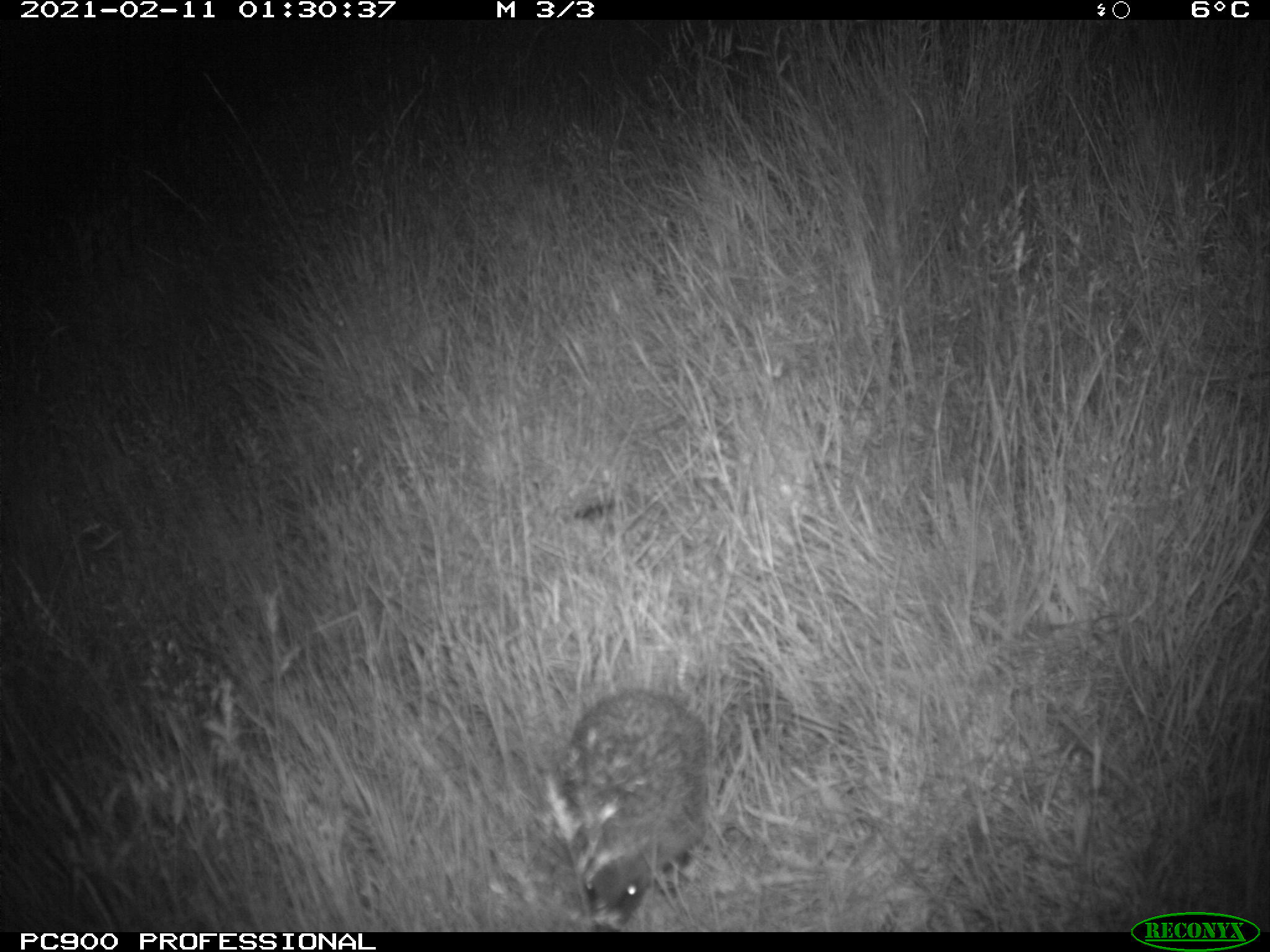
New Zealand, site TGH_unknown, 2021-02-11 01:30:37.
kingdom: Animalia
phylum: Chordata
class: Mammalia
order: Eulipotyphla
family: Erinaceidae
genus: Erinaceus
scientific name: Erinaceus europaeus europaeus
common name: european hedgehog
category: hedgehog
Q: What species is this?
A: Hedgehog (european hedgehog) (Erinaceus europaeus europaeus).